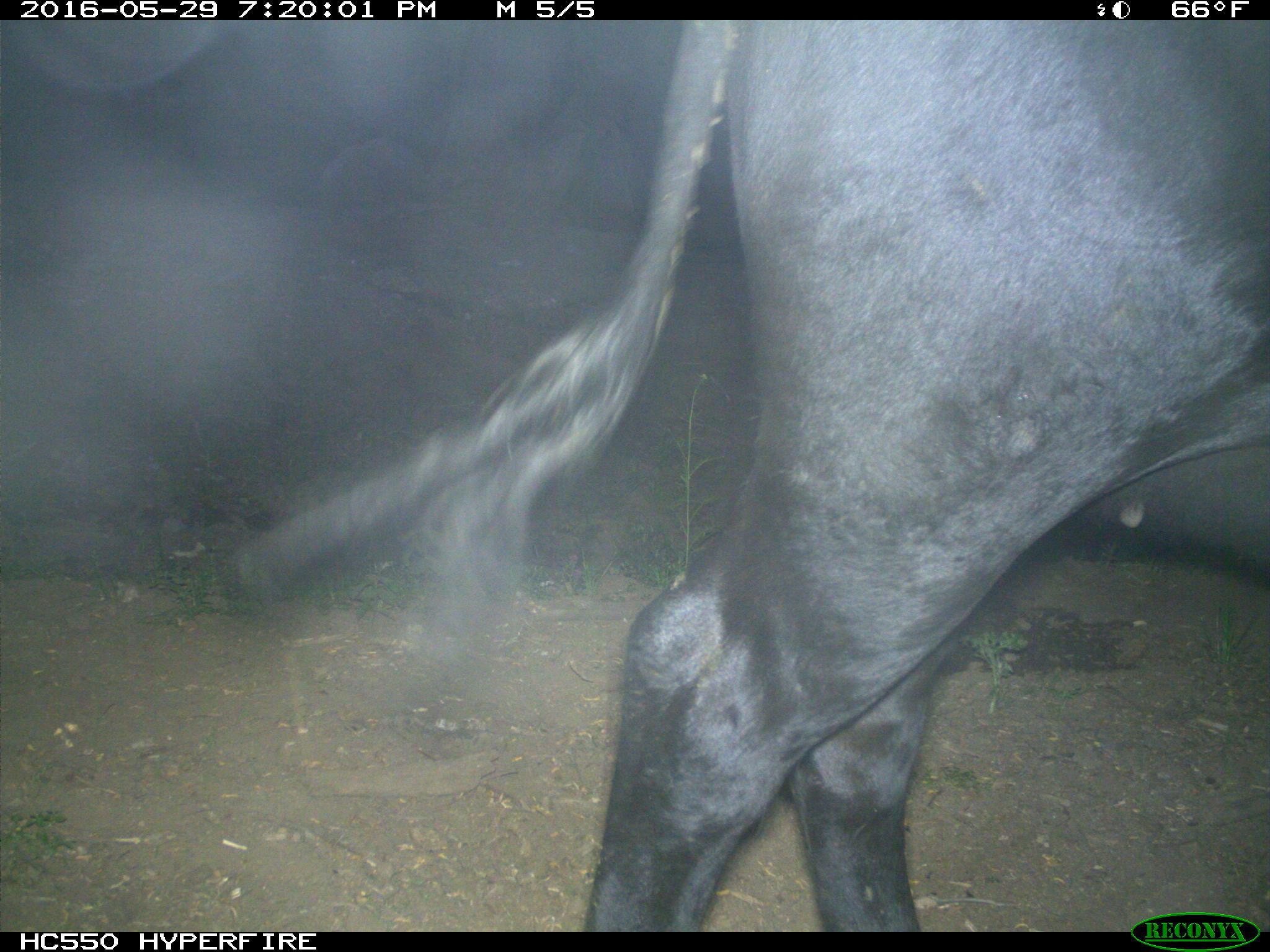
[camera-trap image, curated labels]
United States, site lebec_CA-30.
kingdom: Animalia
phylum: Chordata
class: Mammalia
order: Artiodactyla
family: Bovidae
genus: Bos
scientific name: Bos taurus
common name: domestic cow